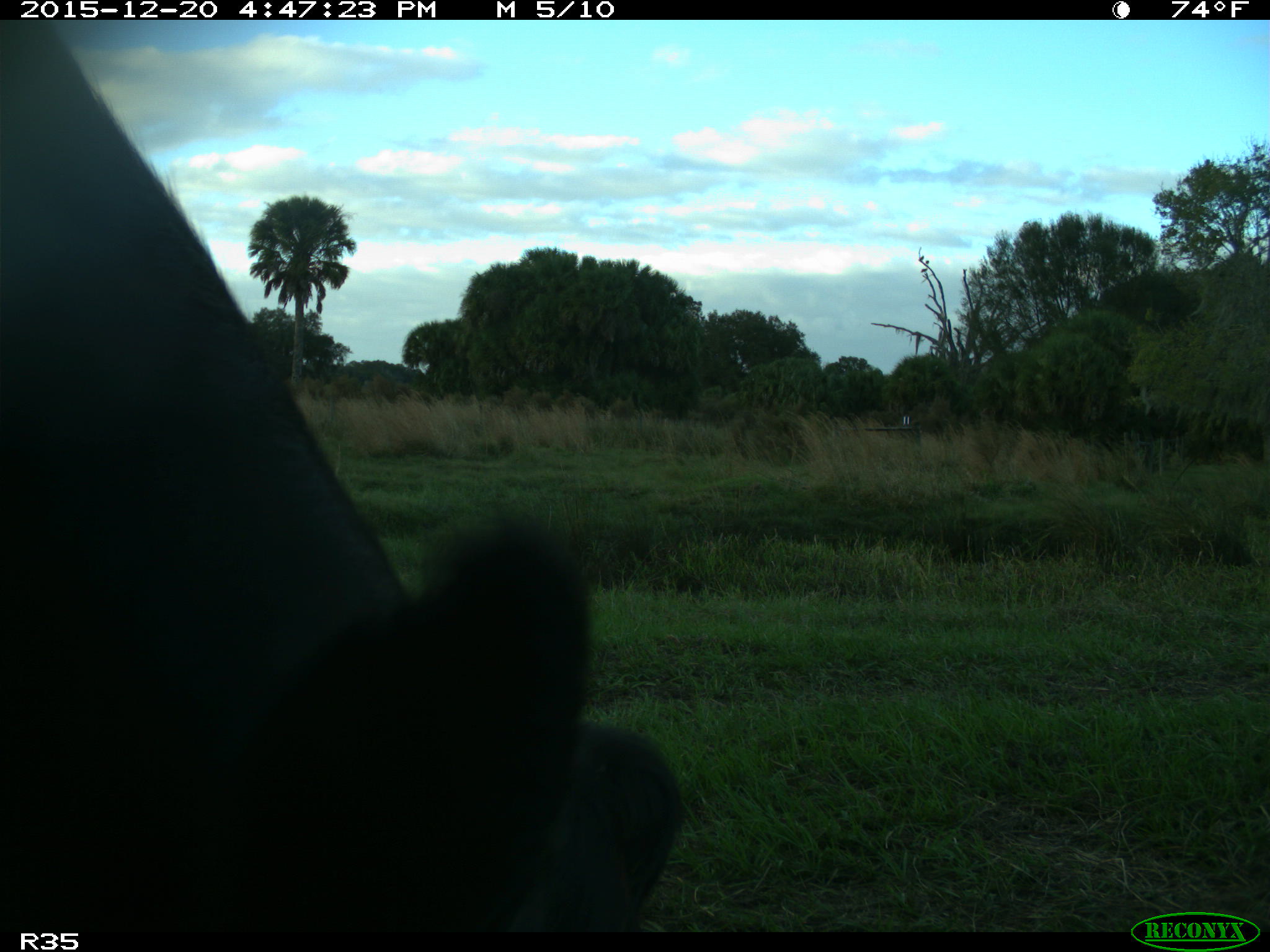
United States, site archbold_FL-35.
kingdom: Animalia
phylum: Chordata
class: Mammalia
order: Artiodactyla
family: Bovidae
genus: Bos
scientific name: Bos taurus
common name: domestic cow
Bos taurus (domestic cow).